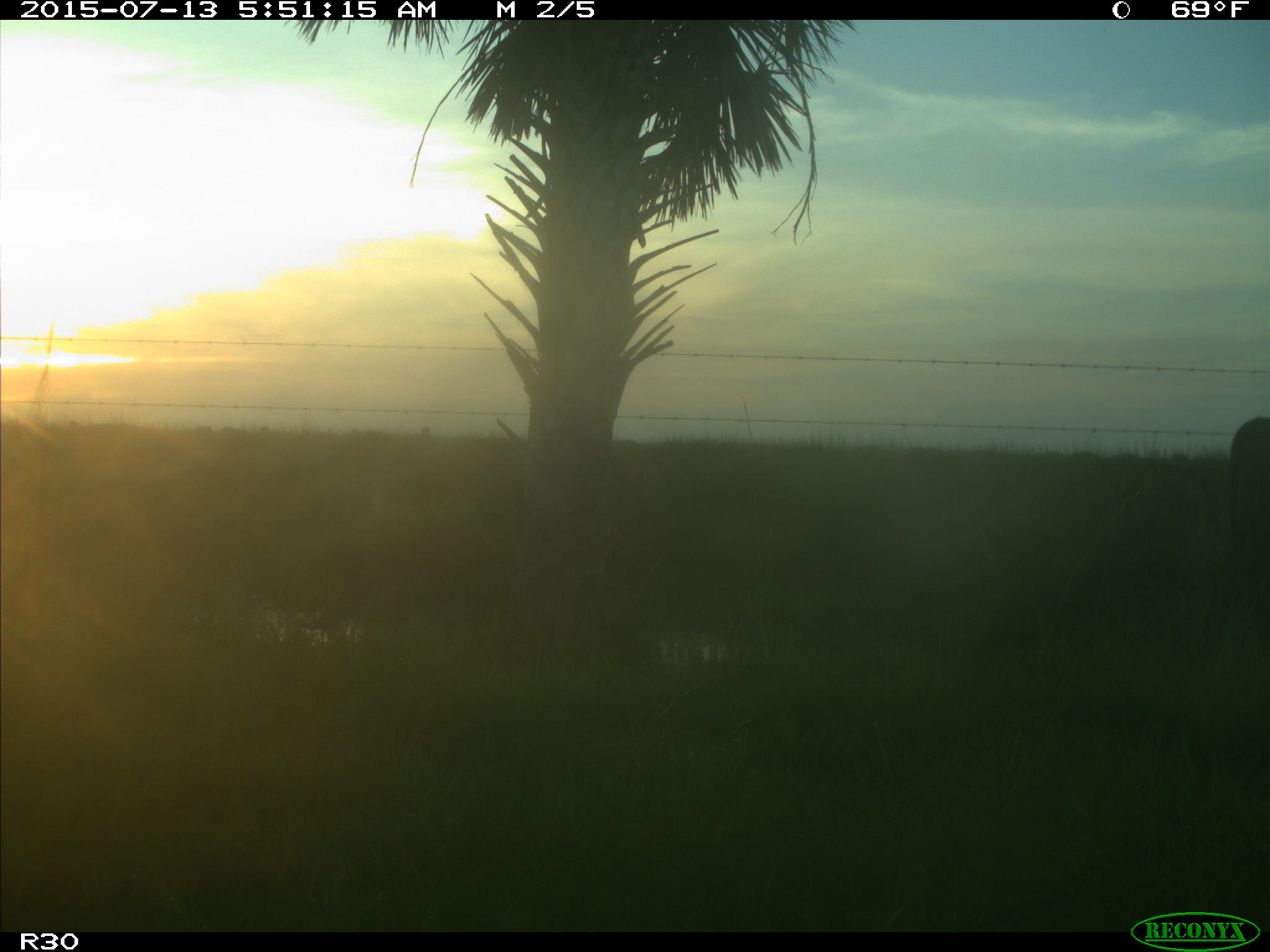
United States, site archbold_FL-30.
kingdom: Animalia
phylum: Chordata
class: Mammalia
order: Artiodactyla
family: Bovidae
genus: Bos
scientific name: Bos taurus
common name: domestic cow